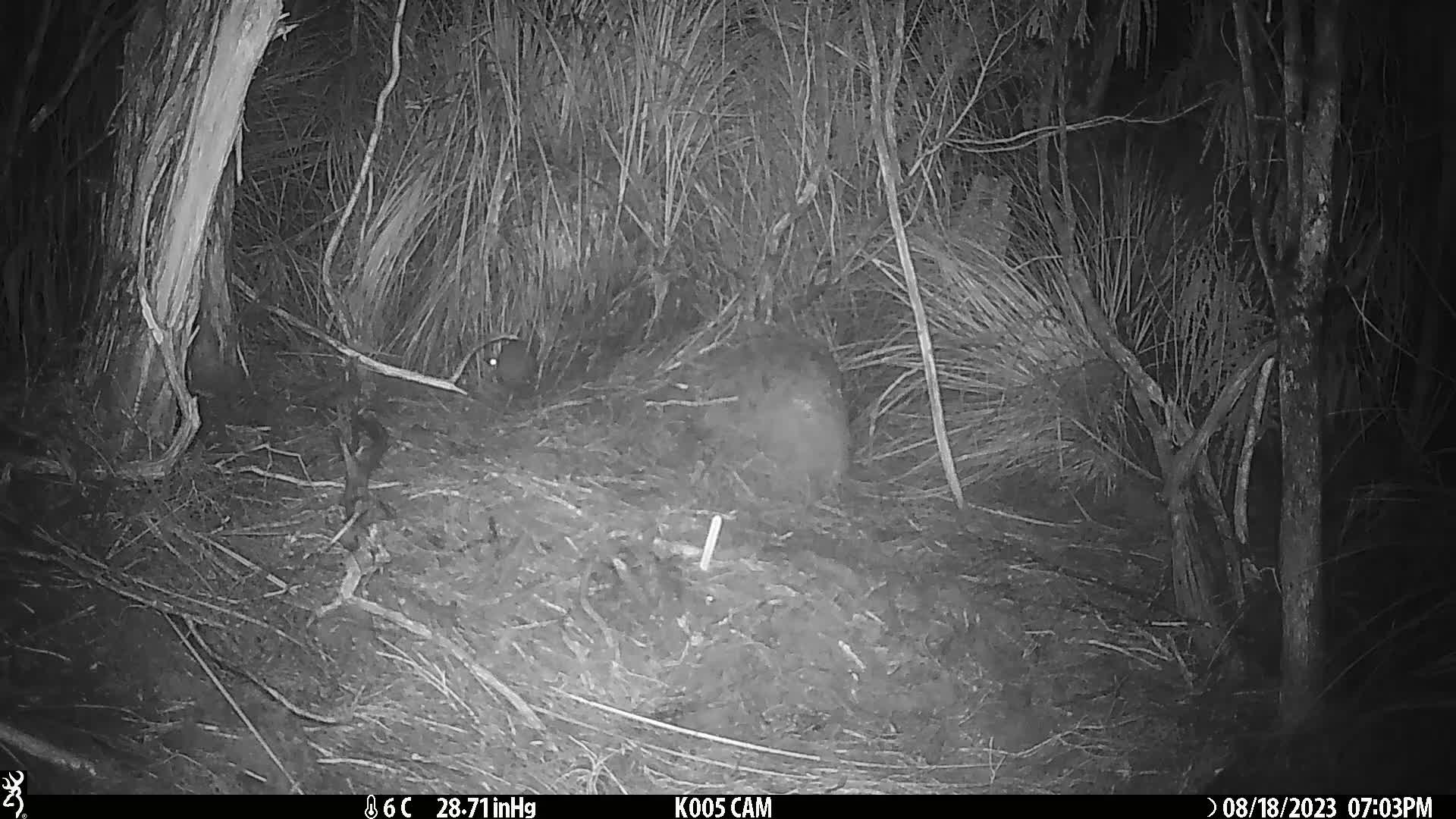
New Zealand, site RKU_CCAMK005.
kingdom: Animalia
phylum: Chordata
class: Mammalia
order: Rodentia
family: Muridae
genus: Rattus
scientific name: Rattus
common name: rat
Rat (Rattus).